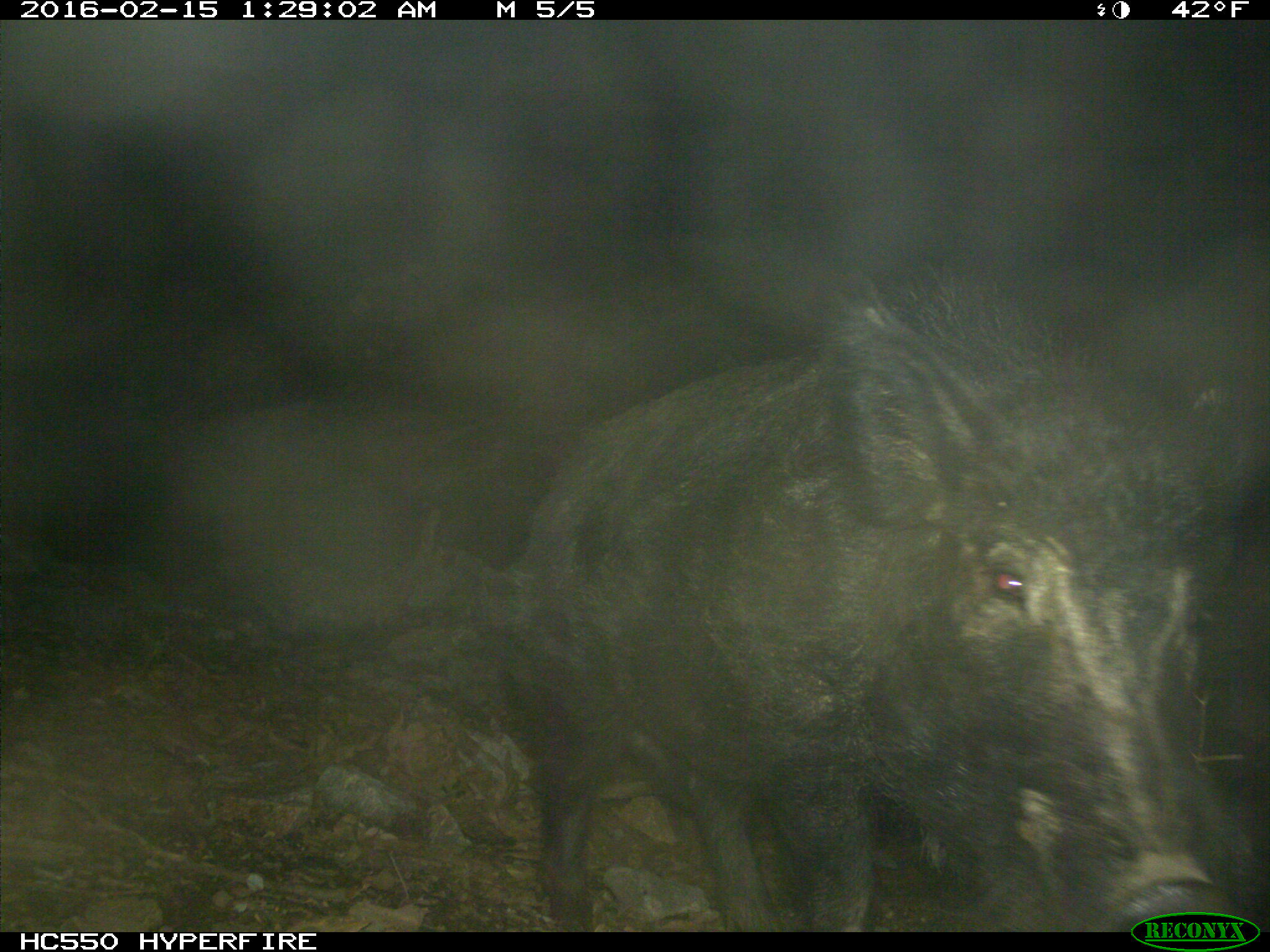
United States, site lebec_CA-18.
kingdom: Animalia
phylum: Chordata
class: Mammalia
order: Artiodactyla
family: Suidae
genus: Sus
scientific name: Sus scrofa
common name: wild boar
Sus scrofa (wild boar).